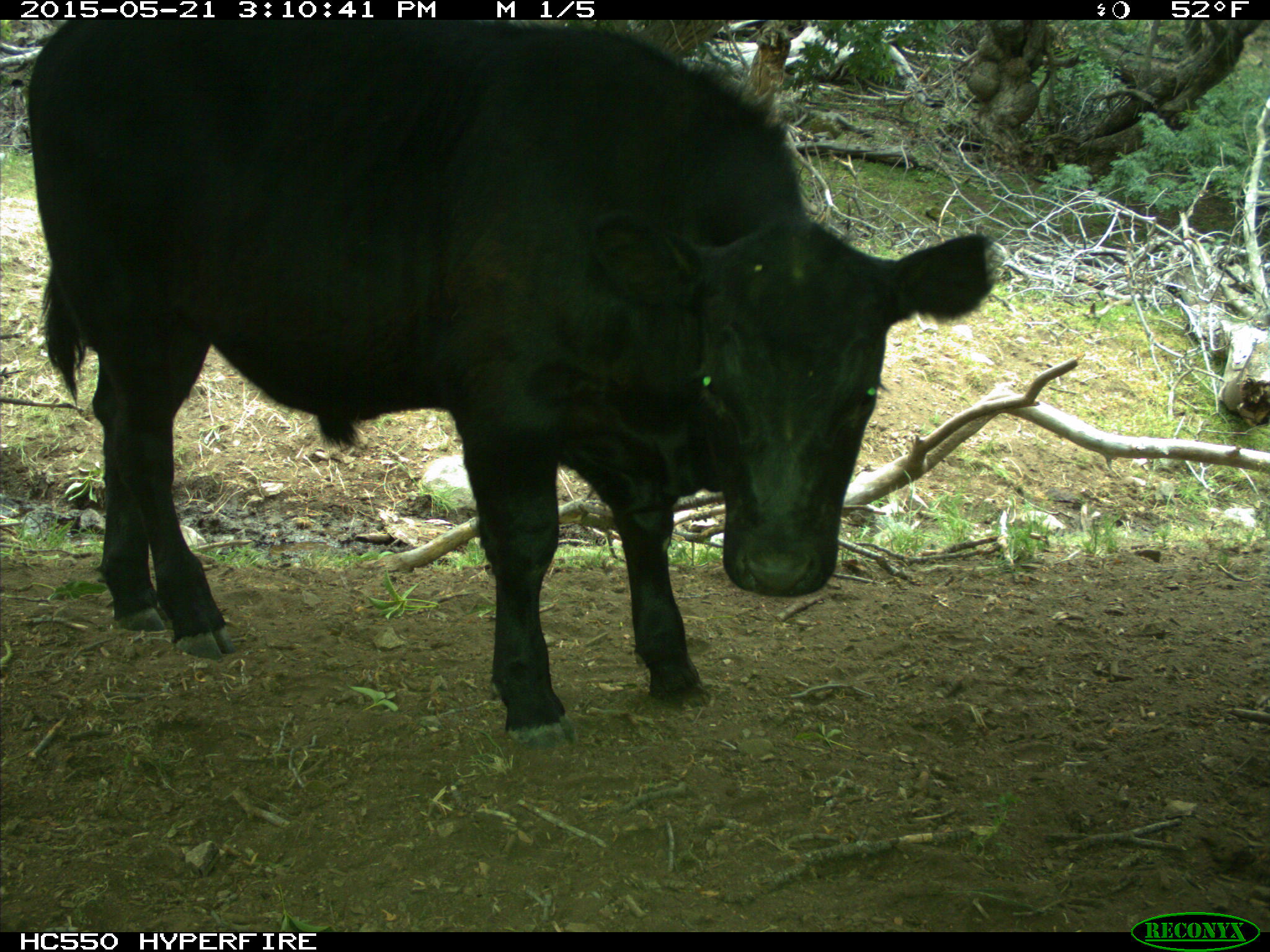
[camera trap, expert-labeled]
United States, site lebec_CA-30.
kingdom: Animalia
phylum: Chordata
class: Mammalia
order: Artiodactyla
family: Bovidae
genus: Bos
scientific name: Bos taurus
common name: domestic cow